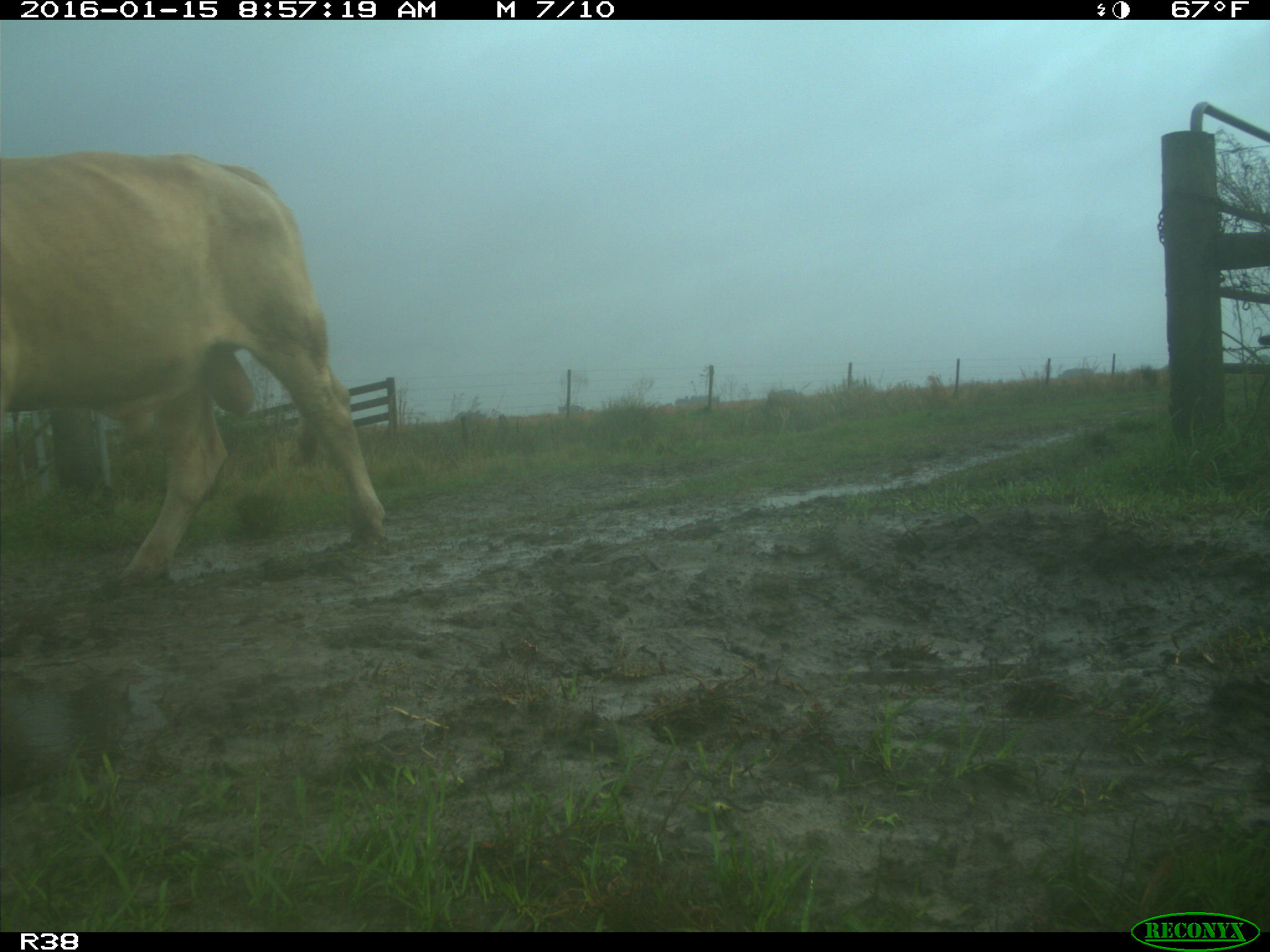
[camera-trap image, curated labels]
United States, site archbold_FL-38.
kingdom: Animalia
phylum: Chordata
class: Mammalia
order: Artiodactyla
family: Bovidae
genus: Bos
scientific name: Bos taurus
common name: domestic cow